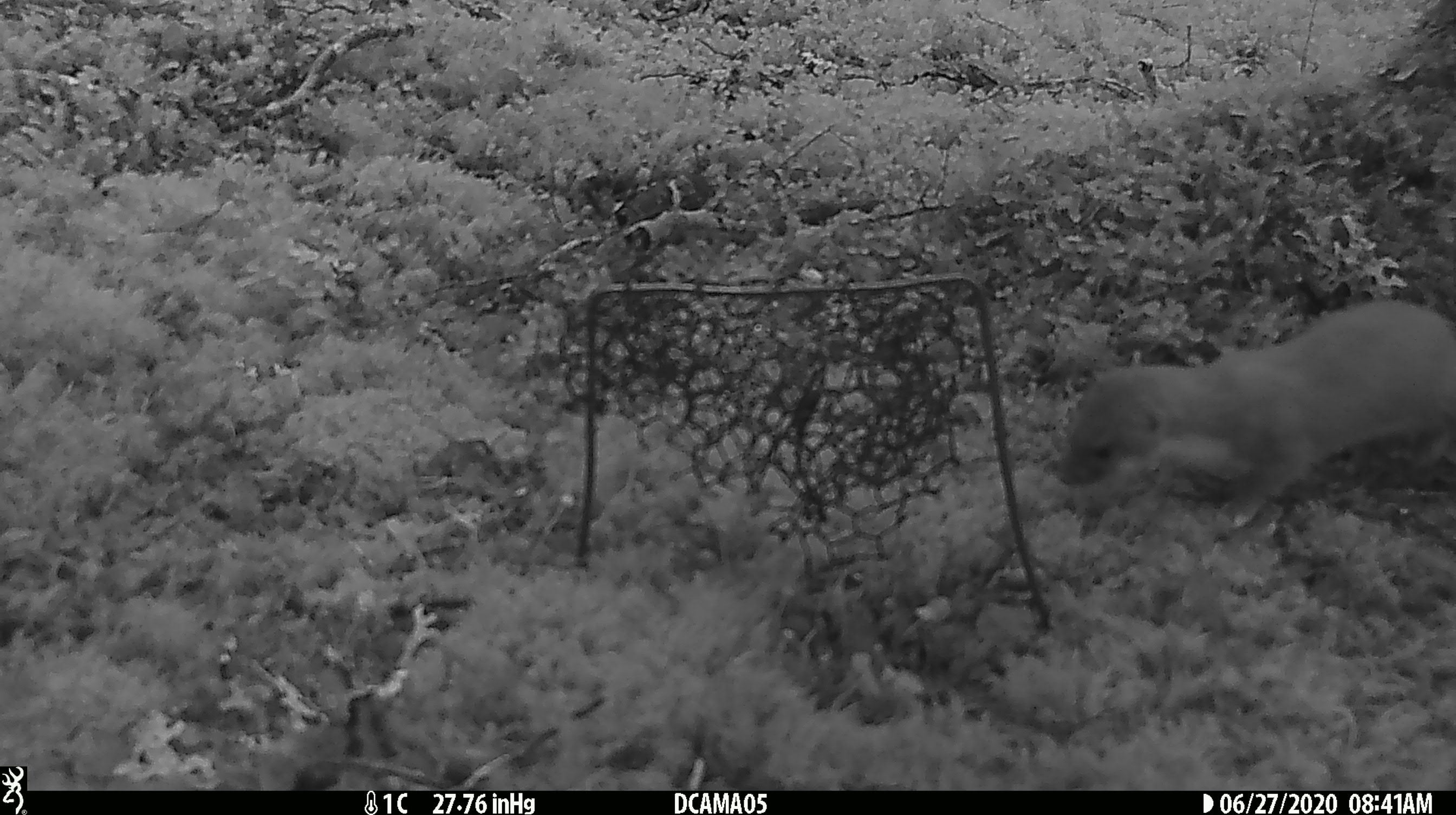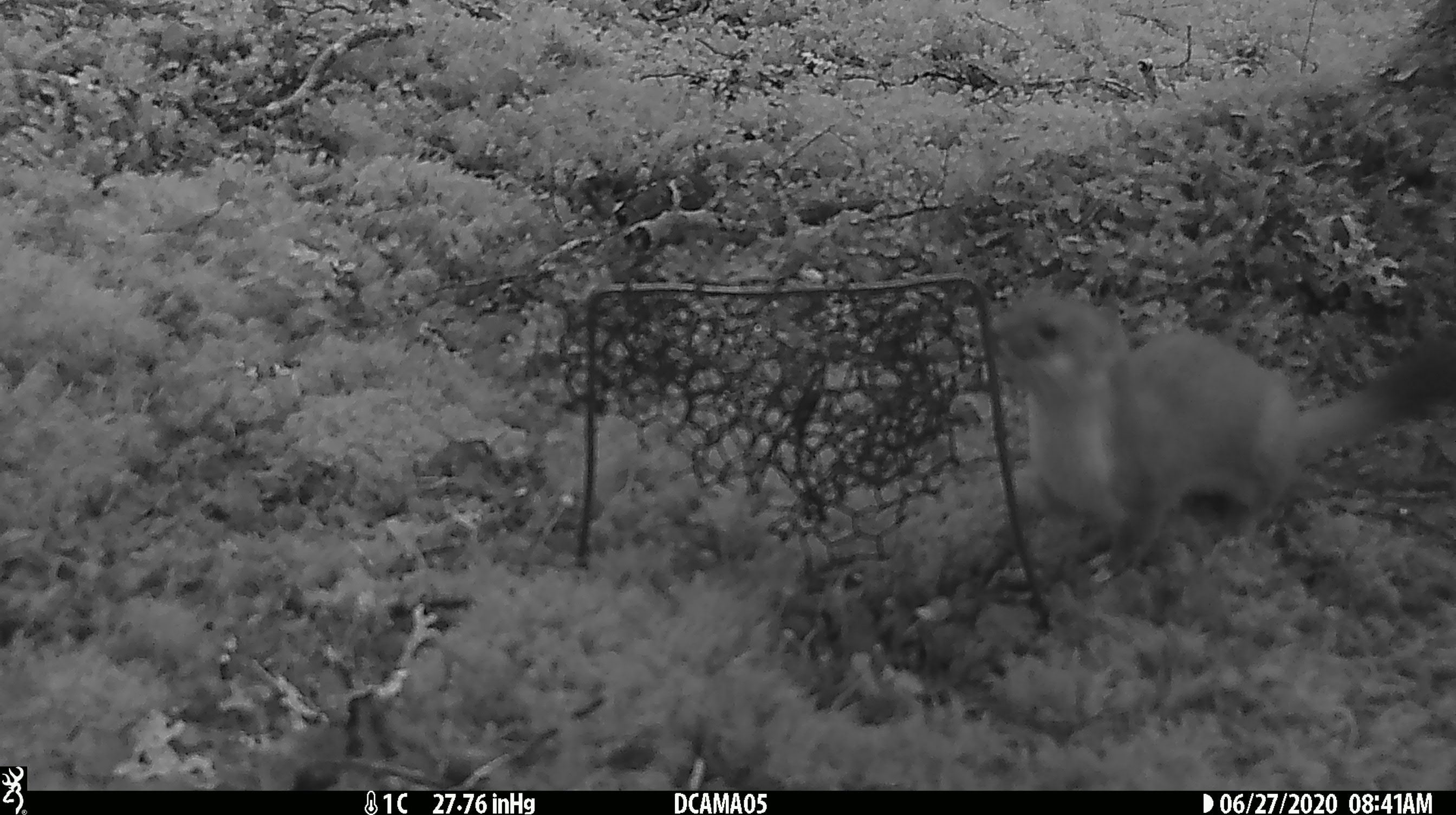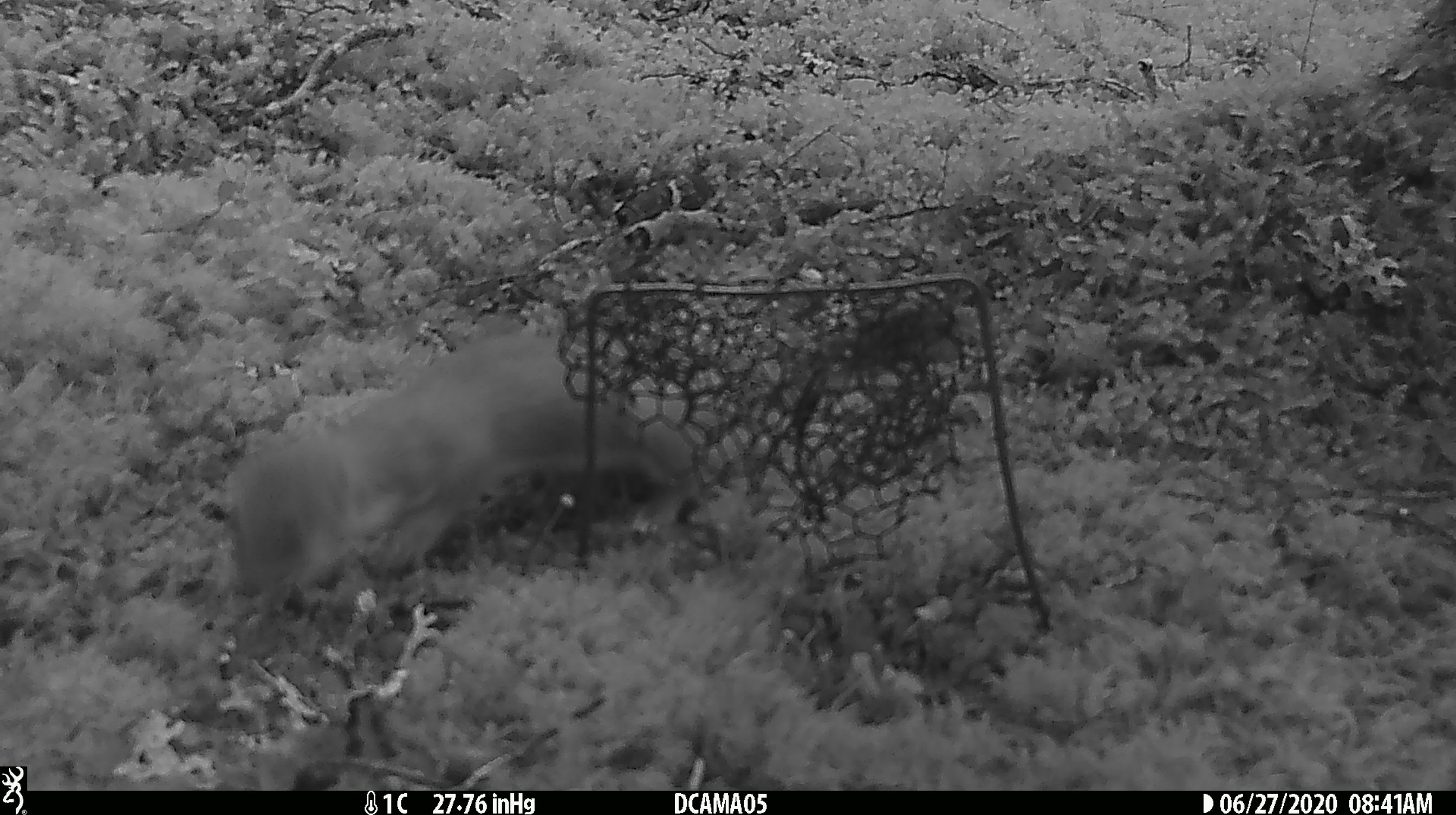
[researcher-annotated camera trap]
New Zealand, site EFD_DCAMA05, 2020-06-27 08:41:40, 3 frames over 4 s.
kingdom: Animalia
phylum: Chordata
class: Mammalia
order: Carnivora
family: Mustelidae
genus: Mustela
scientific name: Mustela erminea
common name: stoat